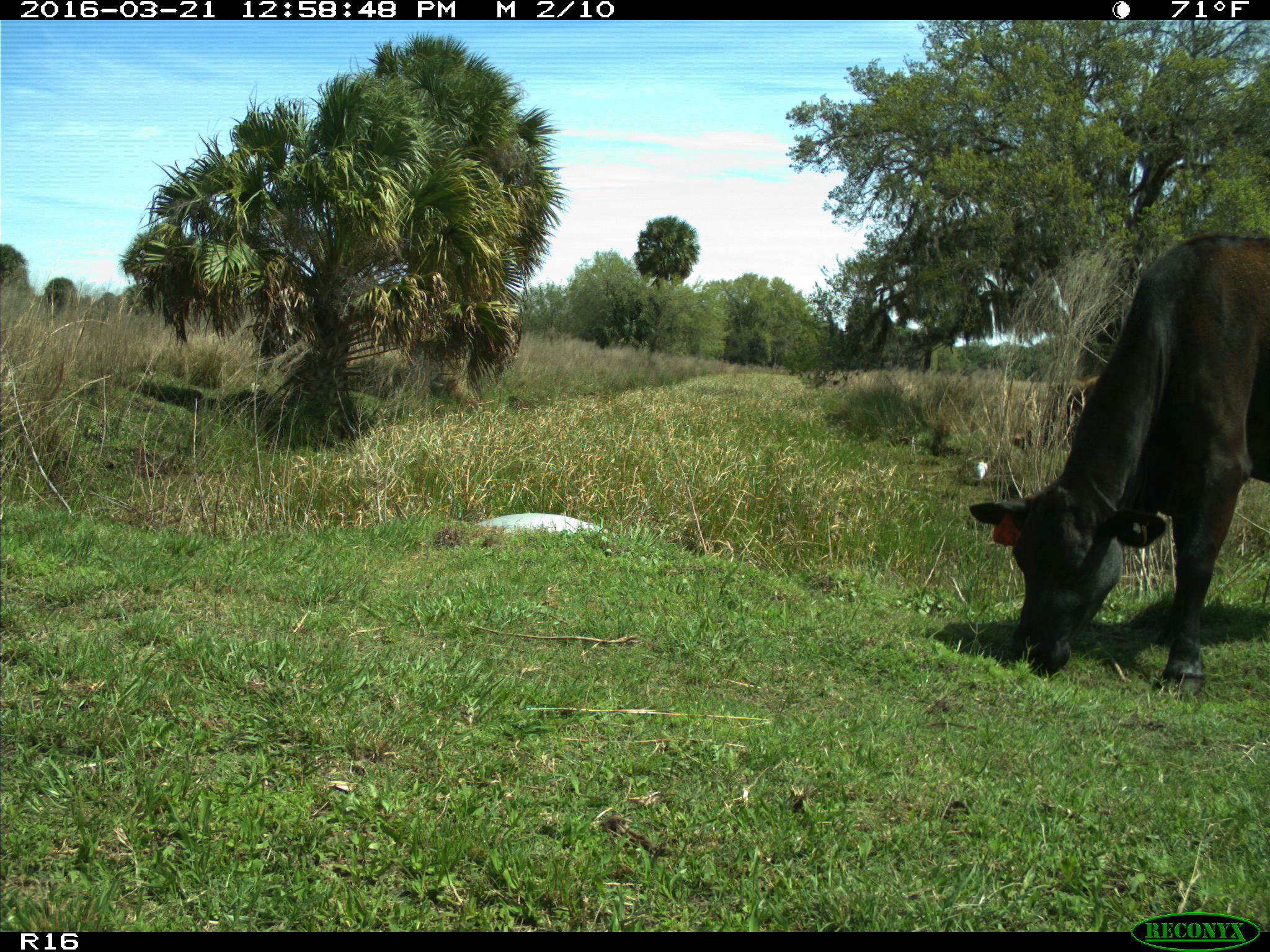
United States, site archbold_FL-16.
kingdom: Animalia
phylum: Chordata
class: Mammalia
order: Artiodactyla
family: Bovidae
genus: Bos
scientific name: Bos taurus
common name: domestic cow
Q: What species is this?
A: Bos taurus (domestic cow).